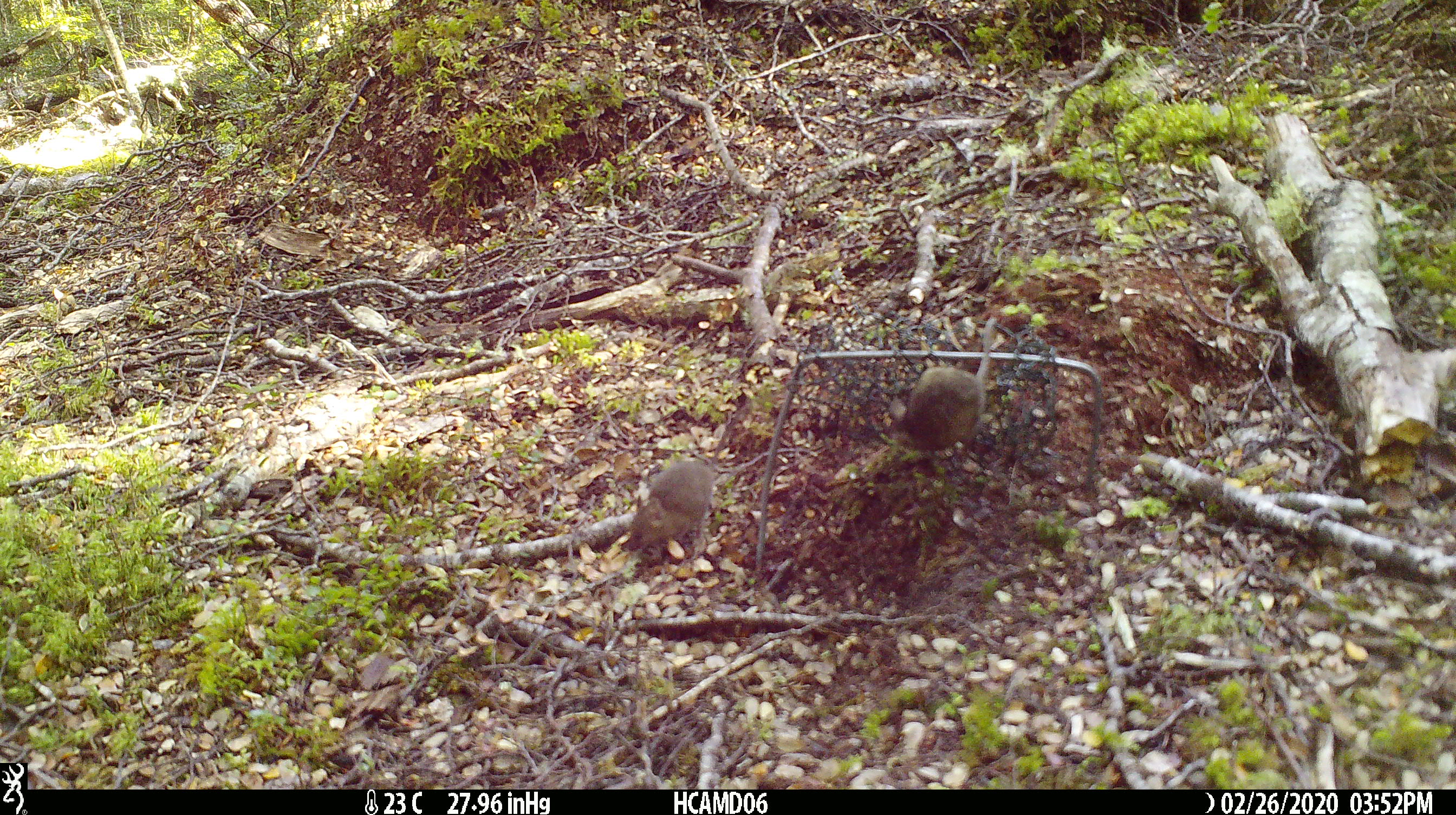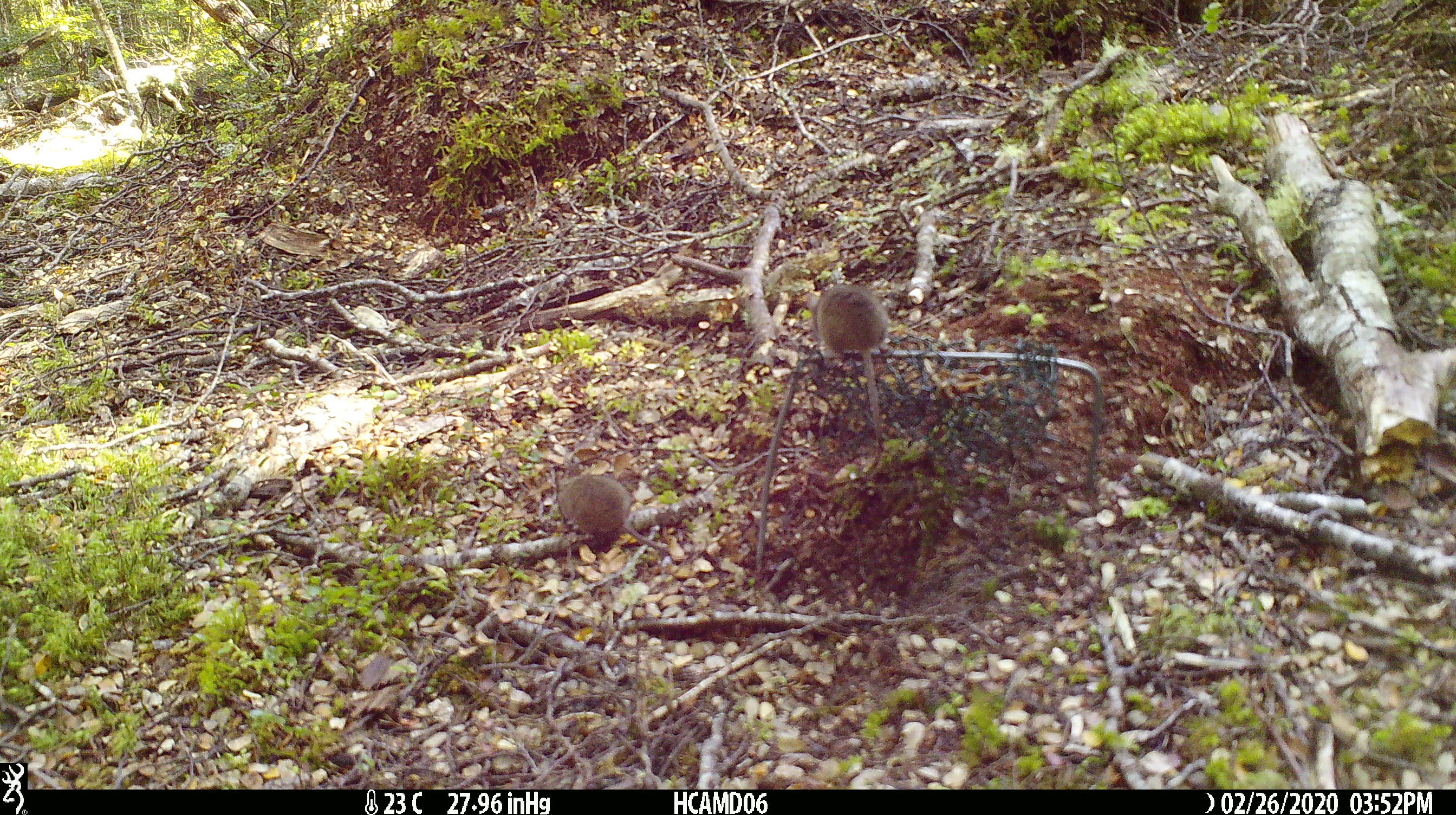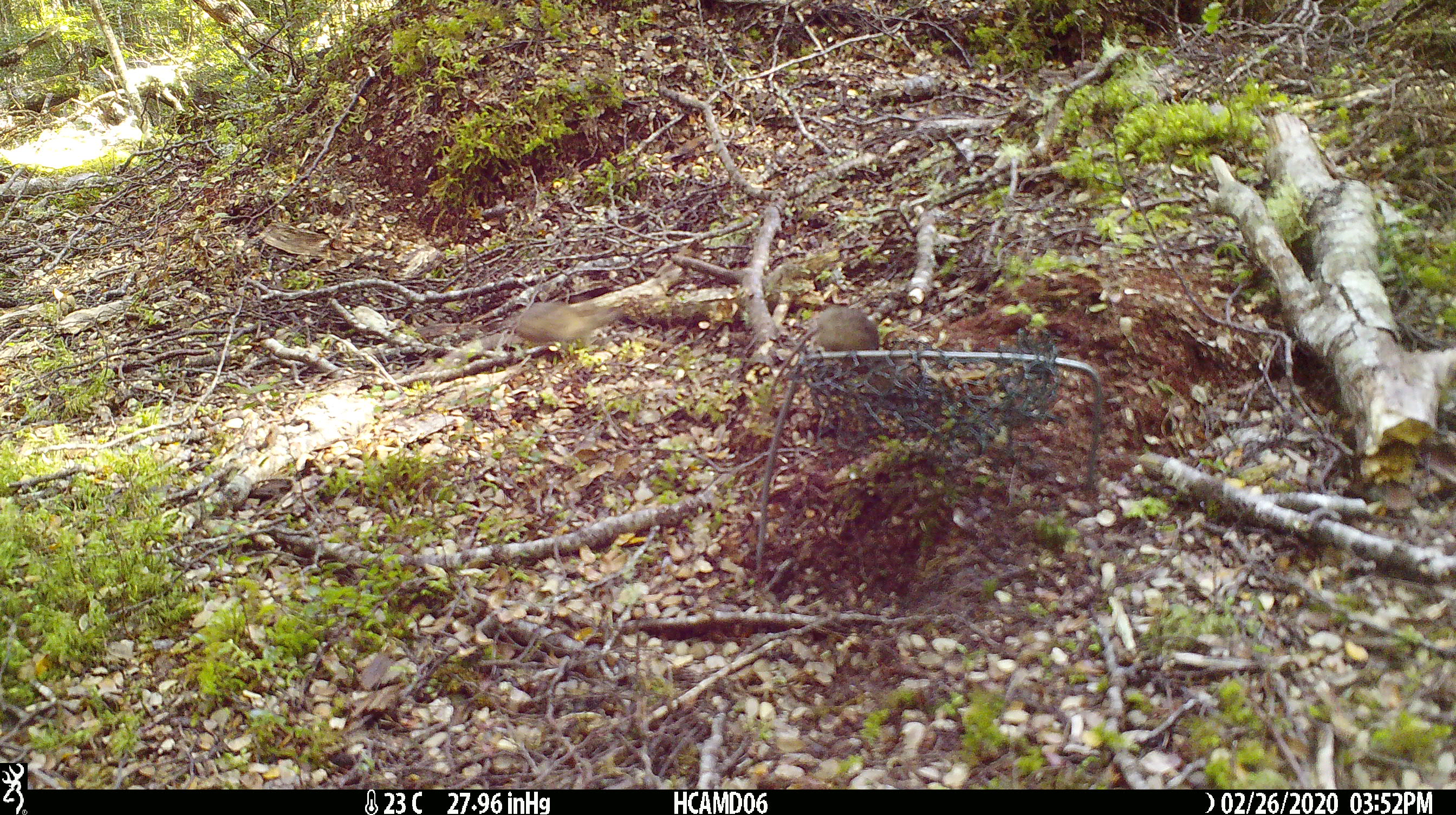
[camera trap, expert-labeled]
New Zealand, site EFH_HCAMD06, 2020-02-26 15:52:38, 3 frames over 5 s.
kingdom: Animalia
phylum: Chordata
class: Mammalia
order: Rodentia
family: Muridae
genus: Mus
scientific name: Mus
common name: mouse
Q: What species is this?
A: Mouse (Mus).